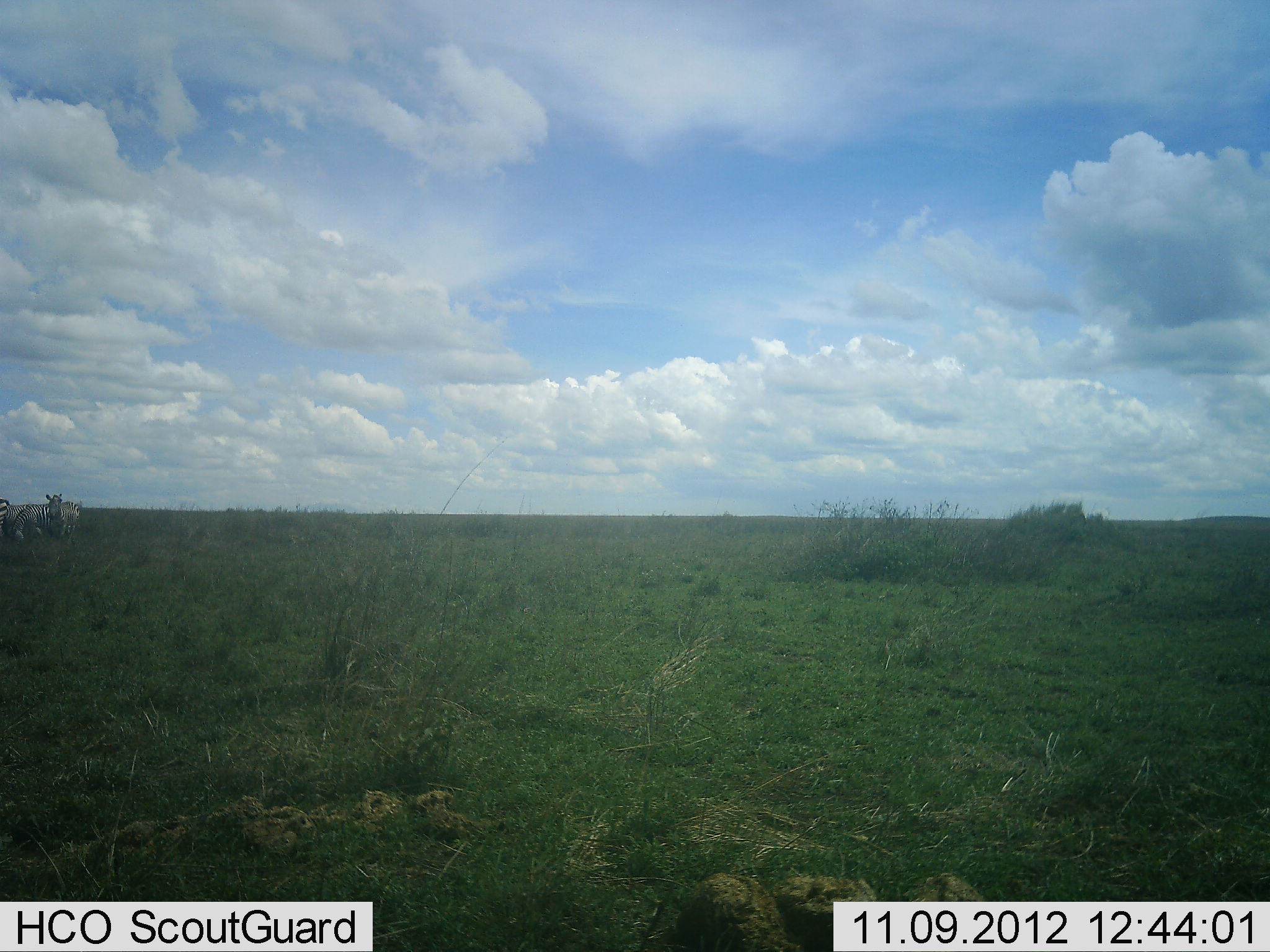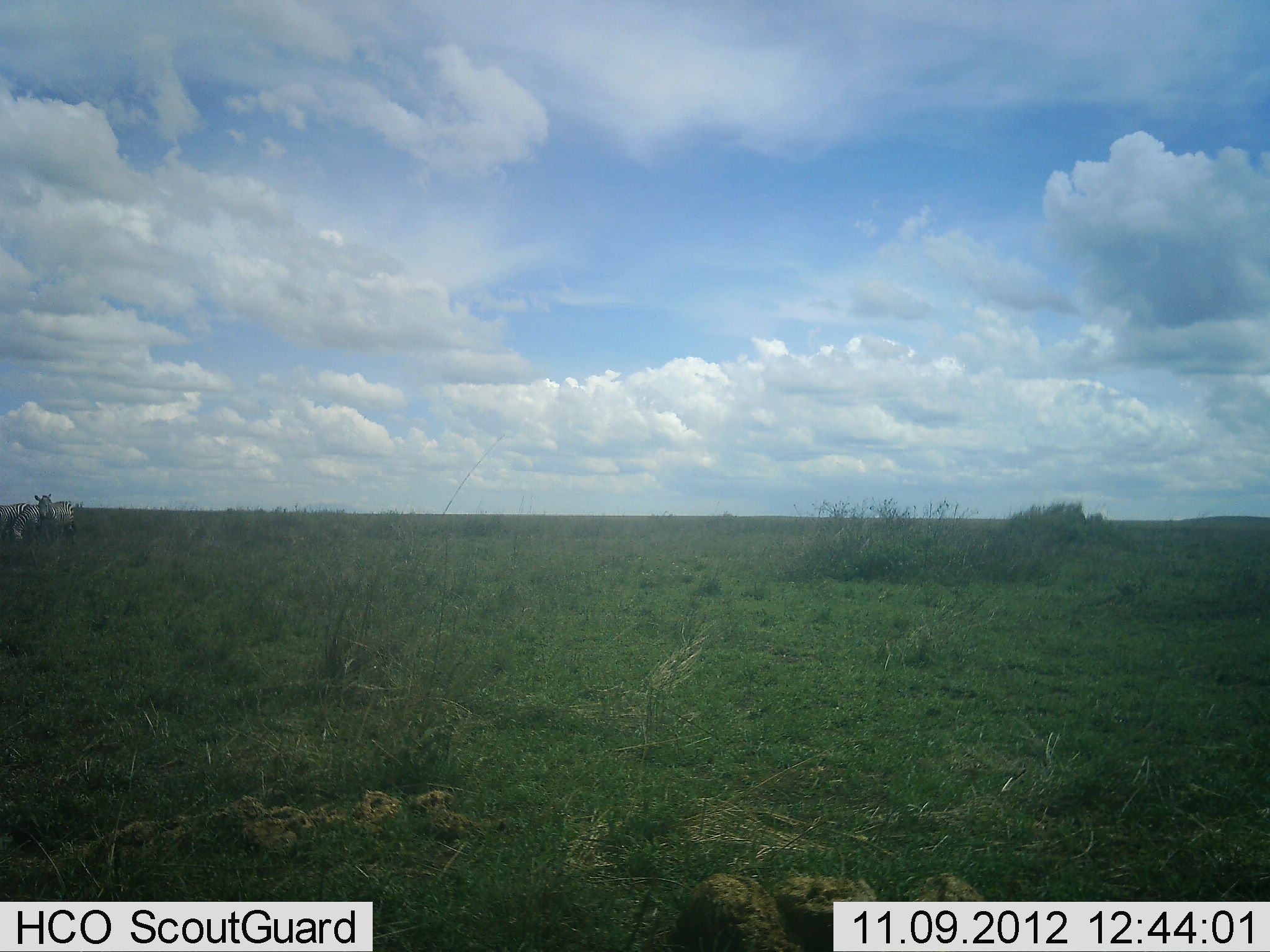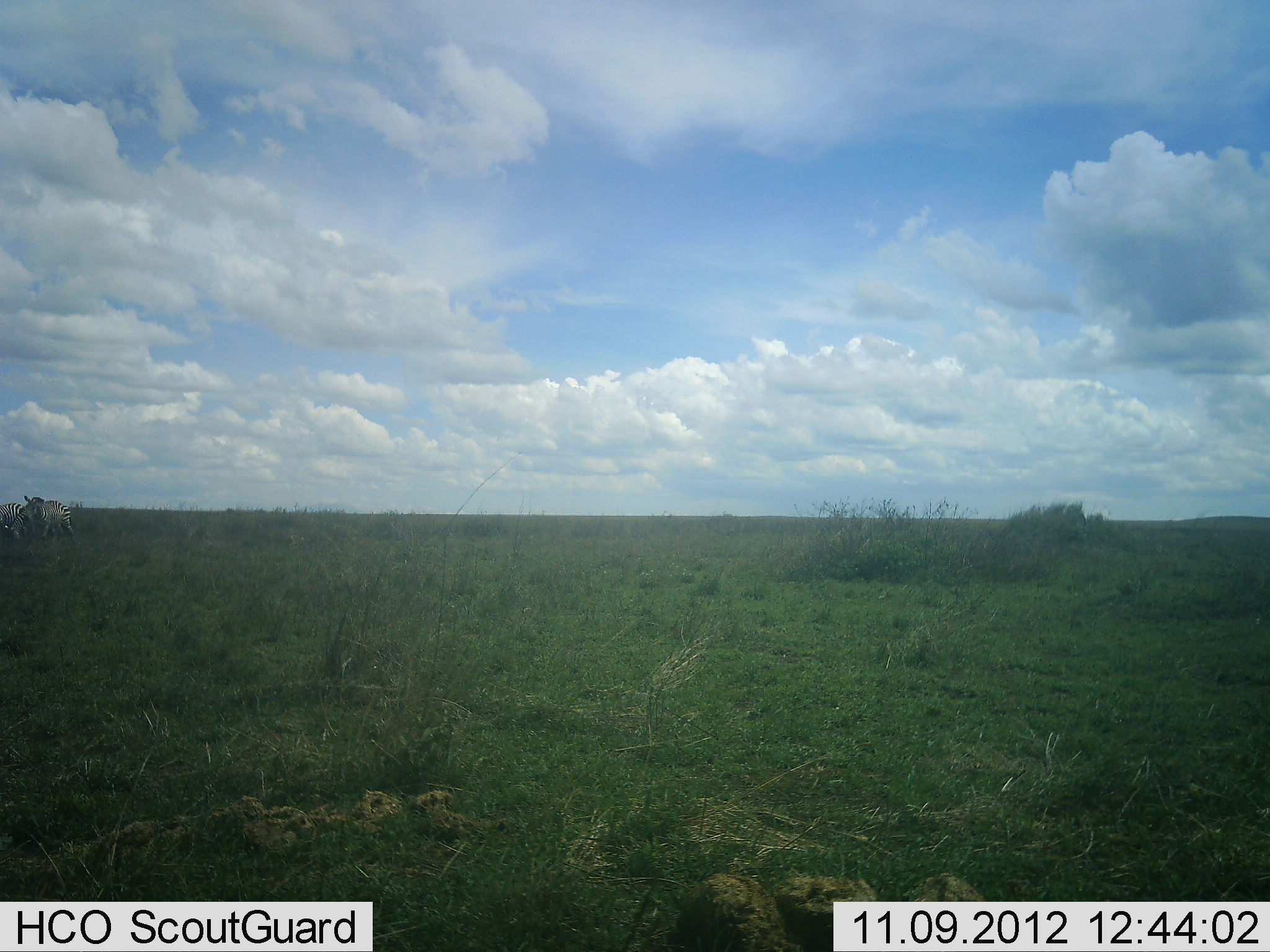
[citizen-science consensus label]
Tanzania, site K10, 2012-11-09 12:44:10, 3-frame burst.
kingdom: Animalia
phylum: Chordata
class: Mammalia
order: Perissodactyla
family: Equidae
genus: Equus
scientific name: Equus quagga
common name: plains zebra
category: zebra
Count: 3.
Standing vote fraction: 60%.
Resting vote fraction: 0%.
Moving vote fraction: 30%.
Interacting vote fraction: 0%.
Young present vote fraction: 0%.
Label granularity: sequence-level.